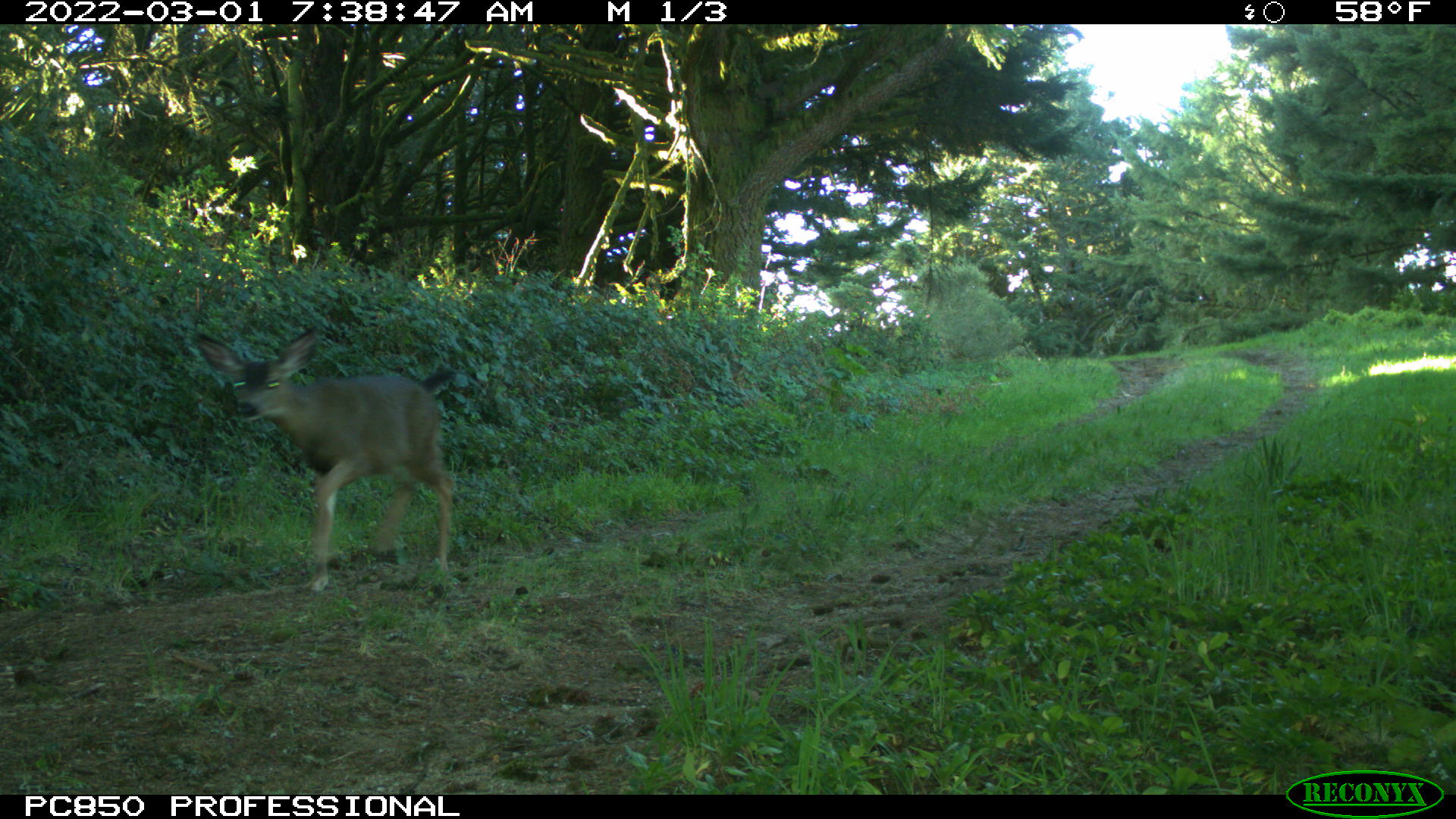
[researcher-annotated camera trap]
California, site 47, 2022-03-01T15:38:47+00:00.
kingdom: Animalia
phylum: Chordata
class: Mammalia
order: Artiodactyla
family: Cervidae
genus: Odocoileus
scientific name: Odocoileus hemionus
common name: mule deer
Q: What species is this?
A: Mule deer (Odocoileus hemionus).